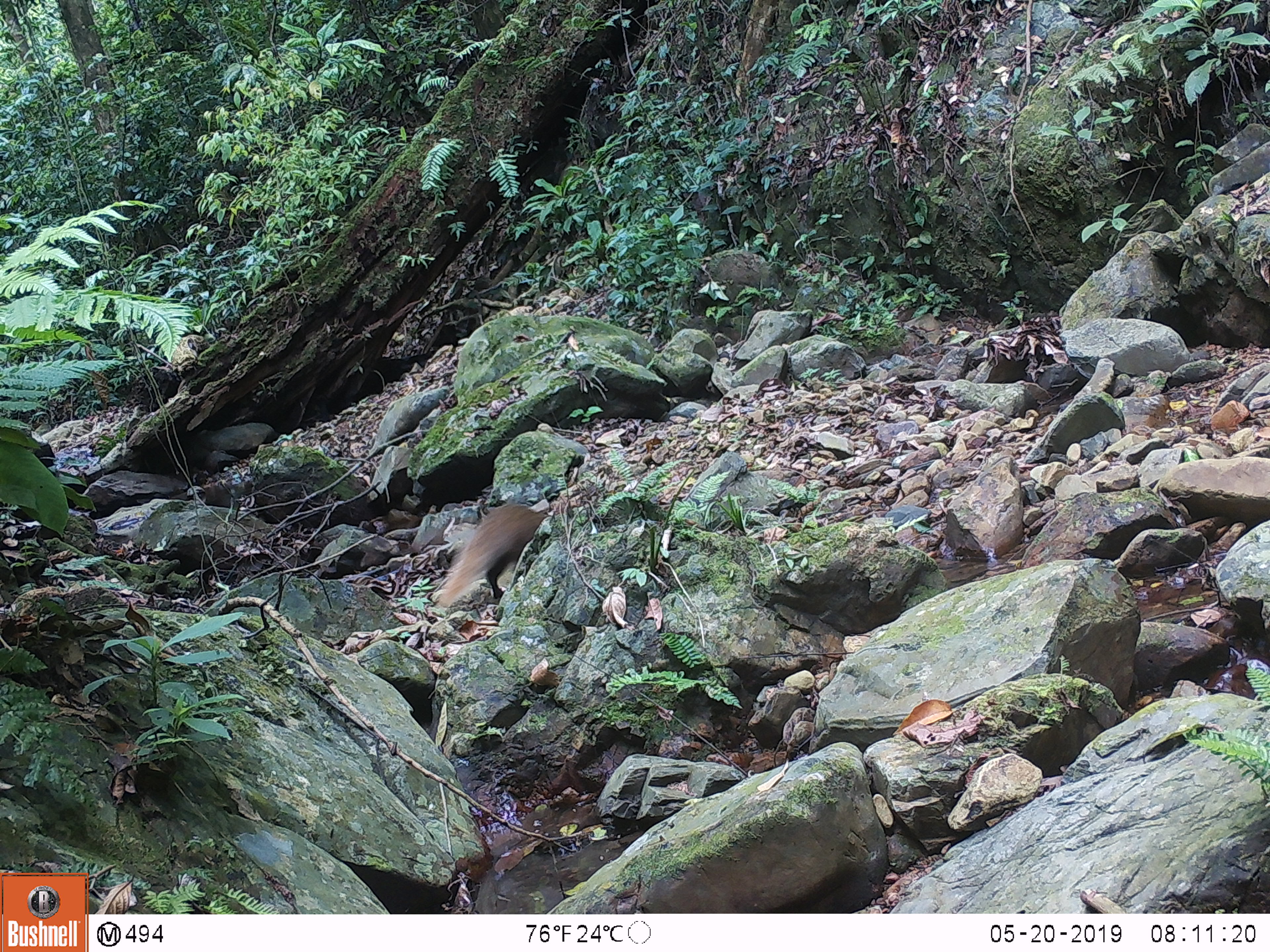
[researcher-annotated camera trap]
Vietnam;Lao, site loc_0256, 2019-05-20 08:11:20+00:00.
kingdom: Animalia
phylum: Chordata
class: Mammalia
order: Carnivora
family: Herpestidae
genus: Urva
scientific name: Urva urva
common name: crab-eating mongoose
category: crab eating mongoose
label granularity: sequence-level